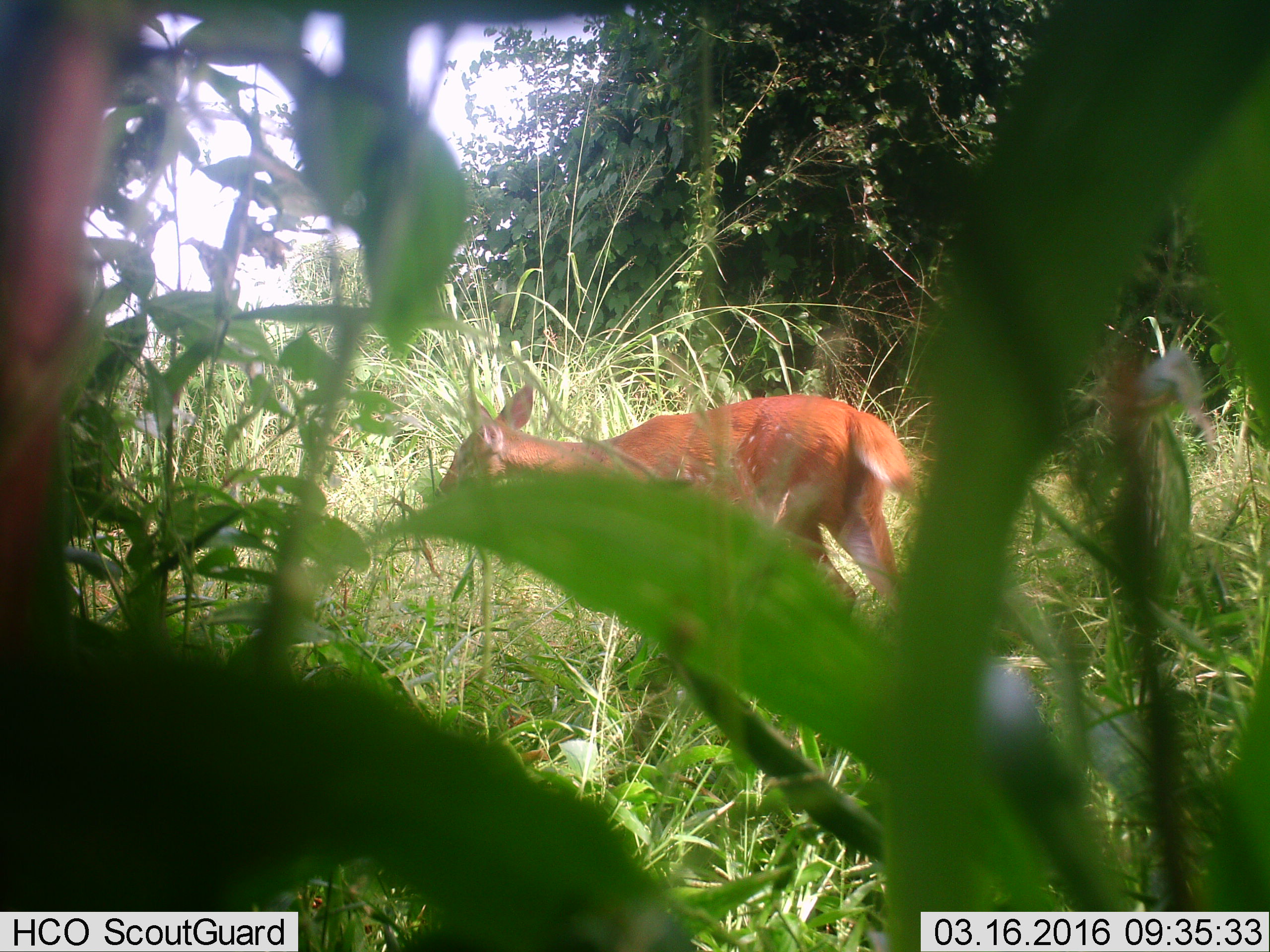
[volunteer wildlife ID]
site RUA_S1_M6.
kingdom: Animalia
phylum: Chordata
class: Mammalia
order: Artiodactyla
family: Bovidae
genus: Tragelaphus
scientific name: Tragelaphus scriptus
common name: bushbuck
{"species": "bushbuck (Tragelaphus scriptus)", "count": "1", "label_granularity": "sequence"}